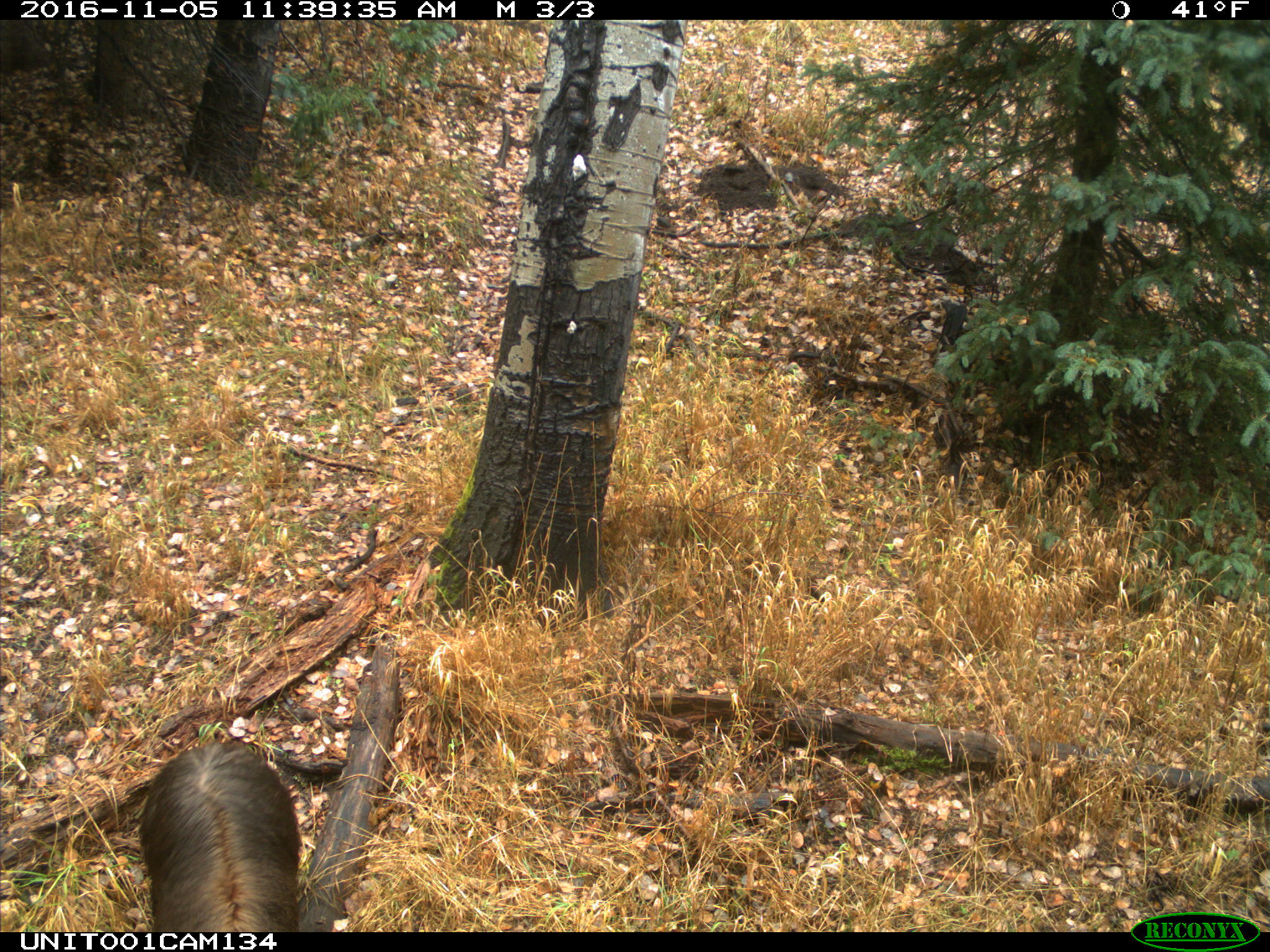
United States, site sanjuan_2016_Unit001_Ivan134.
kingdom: Animalia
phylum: Chordata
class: Mammalia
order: Carnivora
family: Ursidae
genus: Ursus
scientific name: Ursus americanus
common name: american black bear